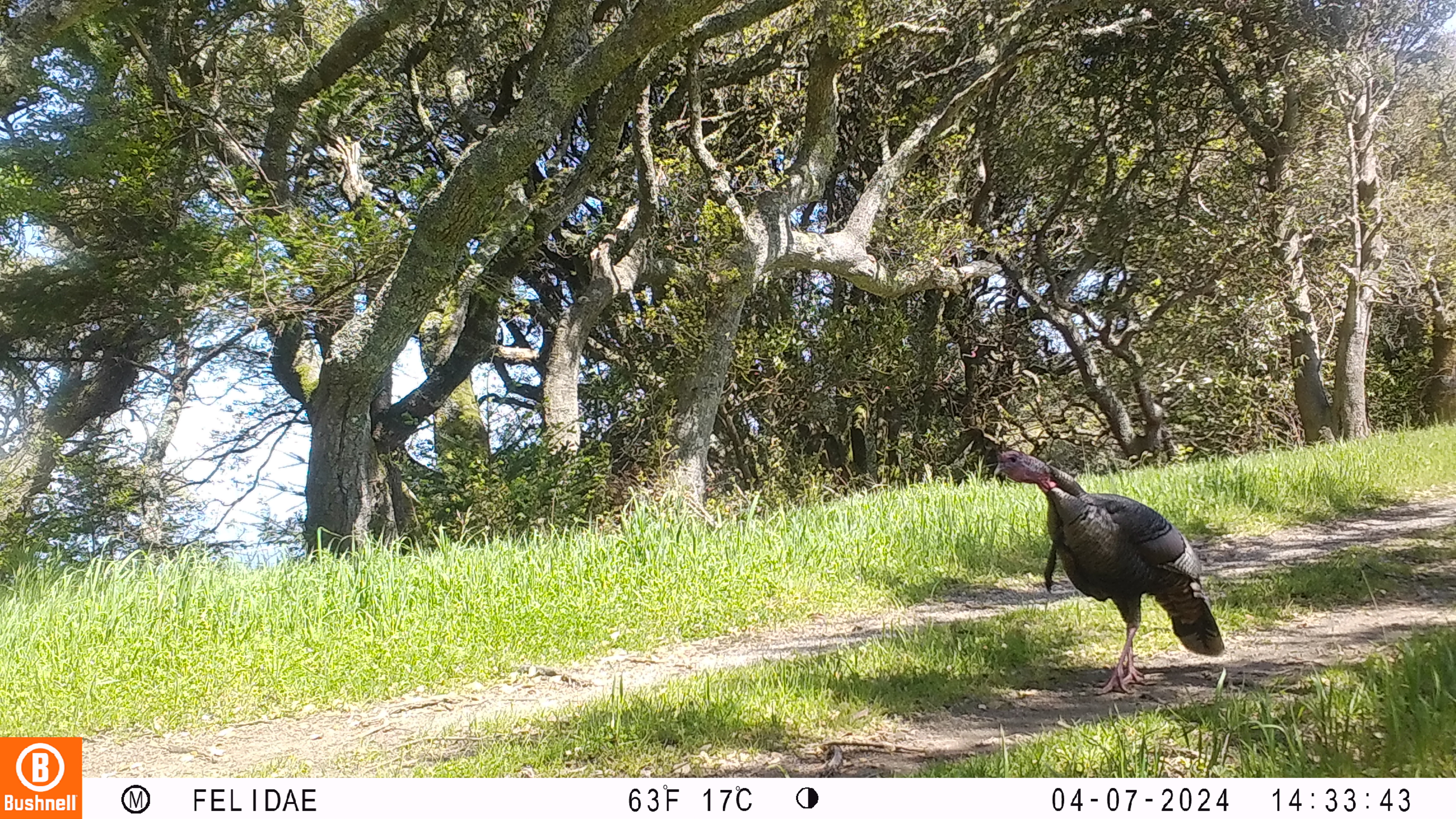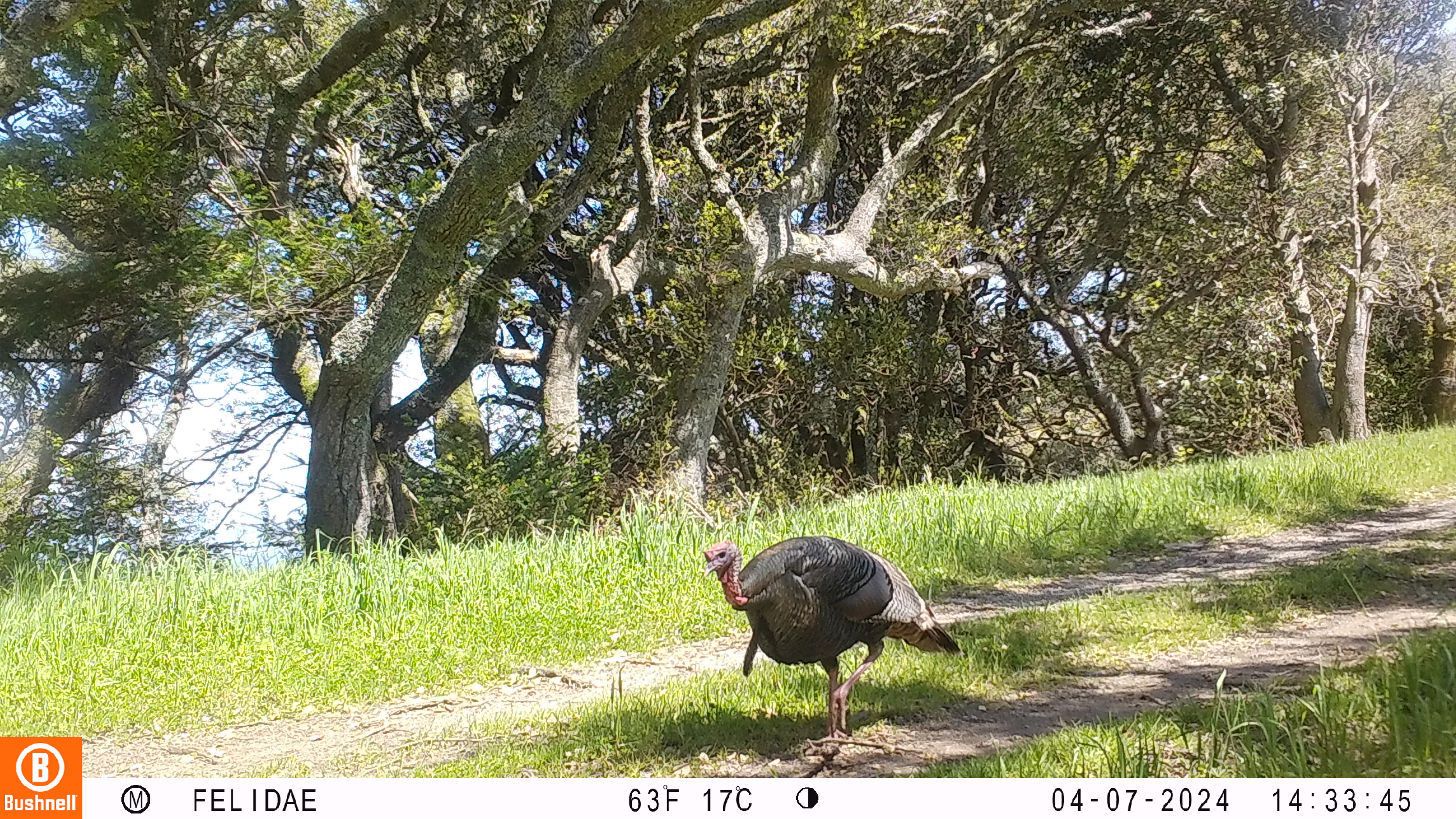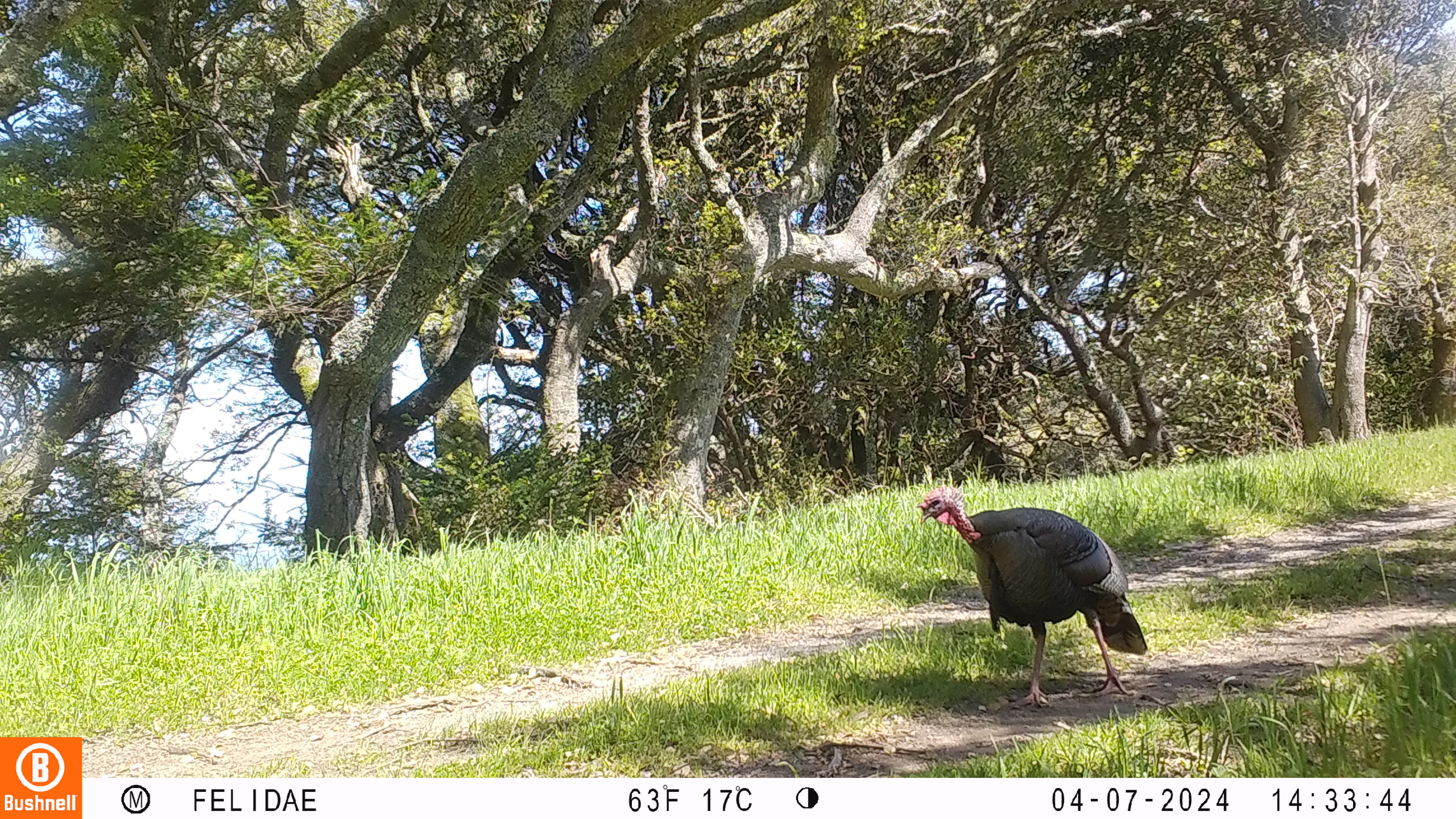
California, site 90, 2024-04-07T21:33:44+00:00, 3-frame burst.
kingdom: Animalia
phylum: Chordata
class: Aves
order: Galliformes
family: Phasianidae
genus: Meleagris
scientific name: Meleagris gallopavo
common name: turkey